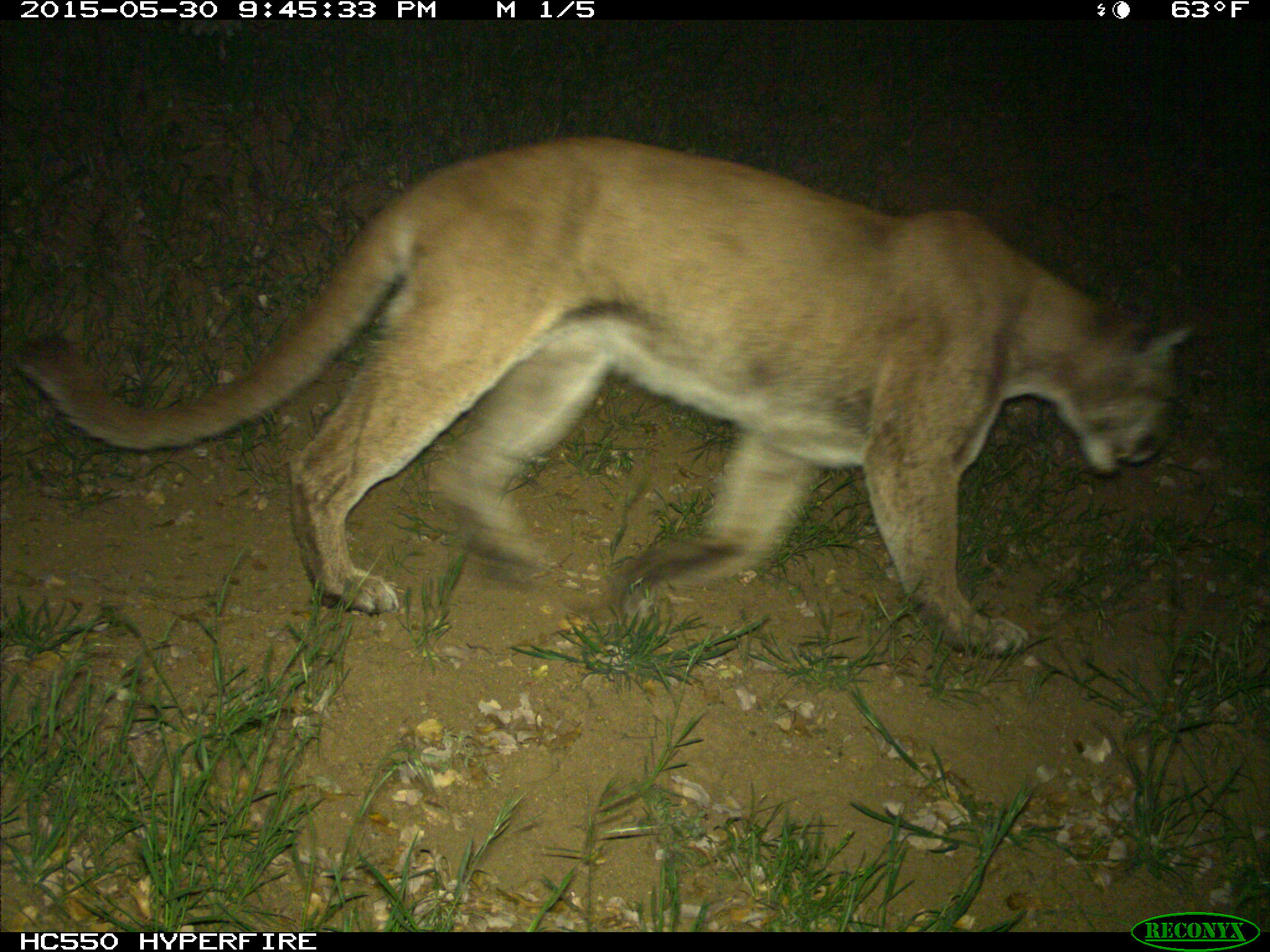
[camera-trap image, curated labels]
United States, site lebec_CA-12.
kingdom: Animalia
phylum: Chordata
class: Mammalia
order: Carnivora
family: Felidae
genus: Puma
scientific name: Puma concolor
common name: mountain lion